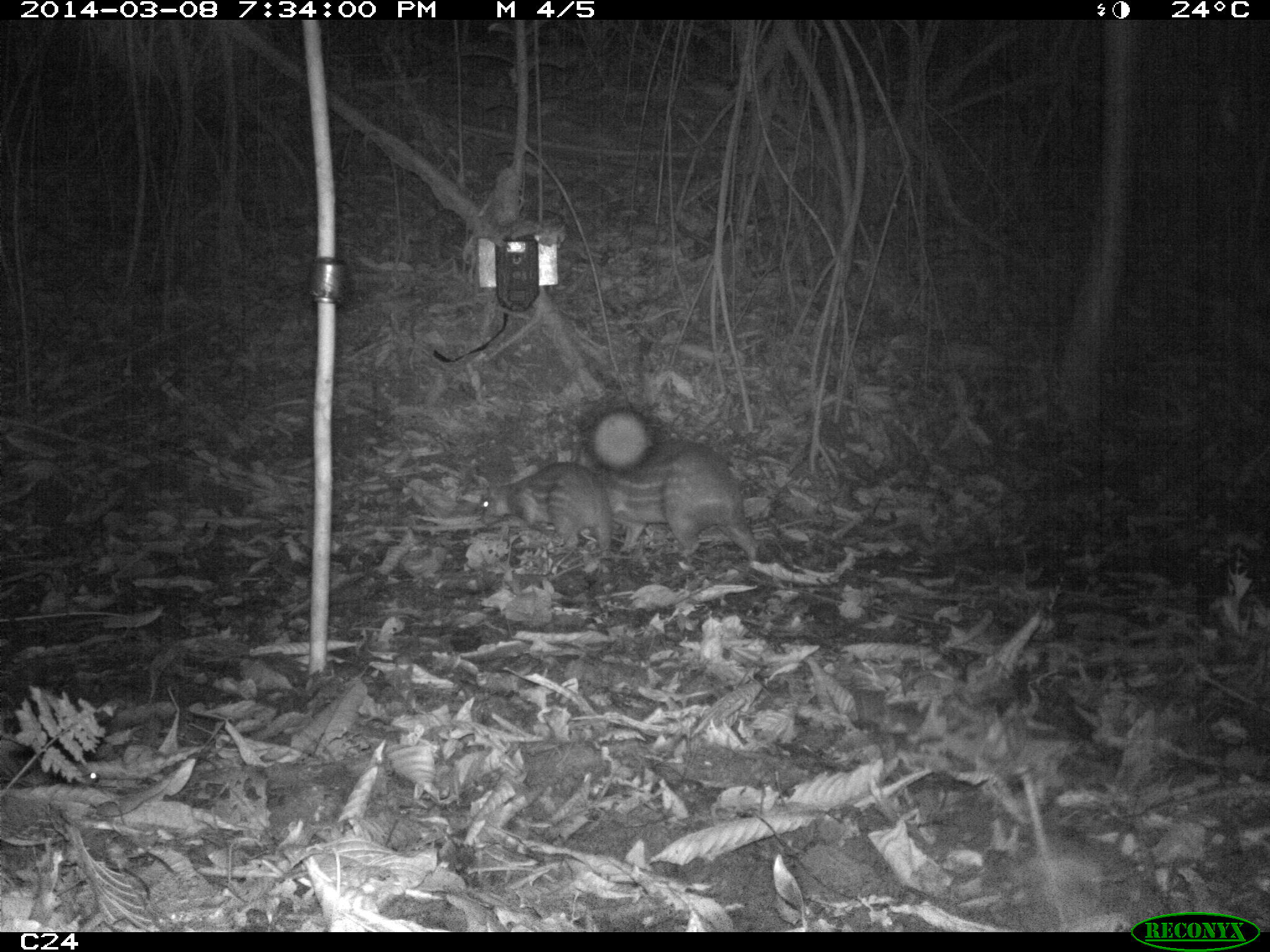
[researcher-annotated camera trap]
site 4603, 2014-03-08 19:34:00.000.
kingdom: Animalia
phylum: Chordata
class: Mammalia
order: Rodentia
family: Cuniculidae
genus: Cuniculus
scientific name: Cuniculus paca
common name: spotted paca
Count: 2.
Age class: adult.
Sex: female.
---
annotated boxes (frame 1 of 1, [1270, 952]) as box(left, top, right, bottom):
cuniculus paca: box(573, 442, 759, 565); box(472, 462, 613, 550)